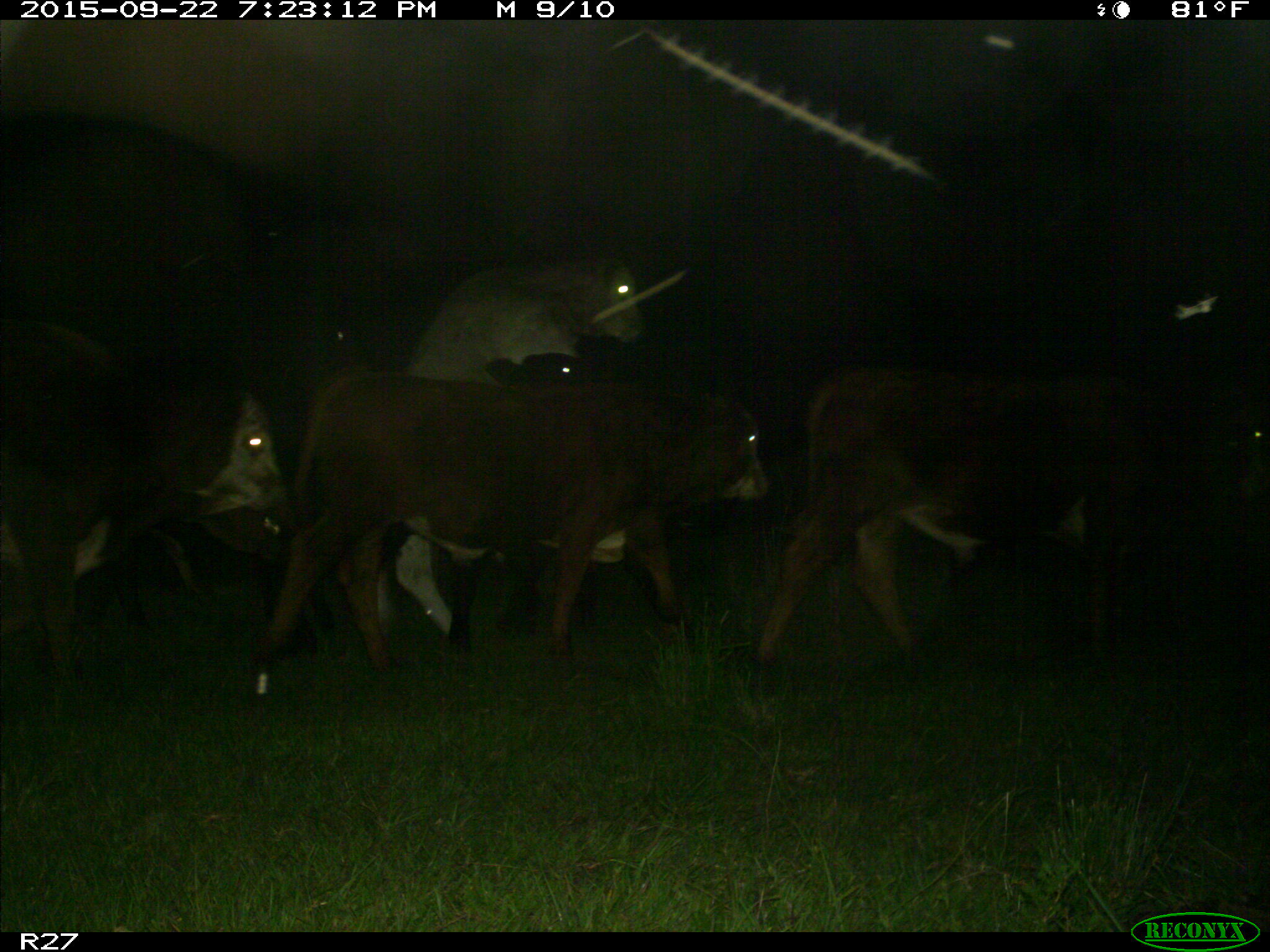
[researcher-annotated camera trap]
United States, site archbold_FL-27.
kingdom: Animalia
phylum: Chordata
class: Mammalia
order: Artiodactyla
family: Bovidae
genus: Bos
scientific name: Bos taurus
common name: domestic cow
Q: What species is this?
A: Bos taurus (domestic cow).